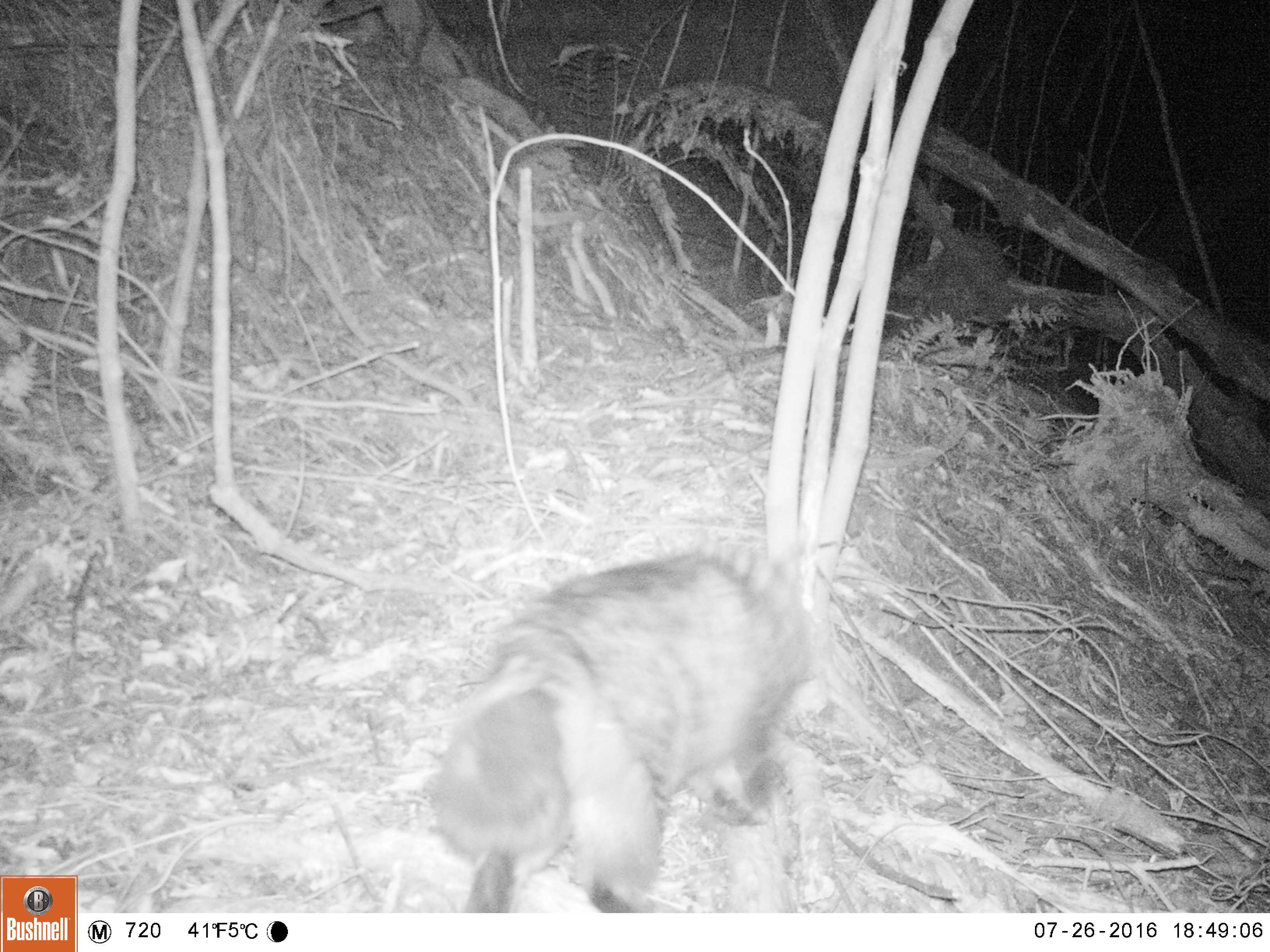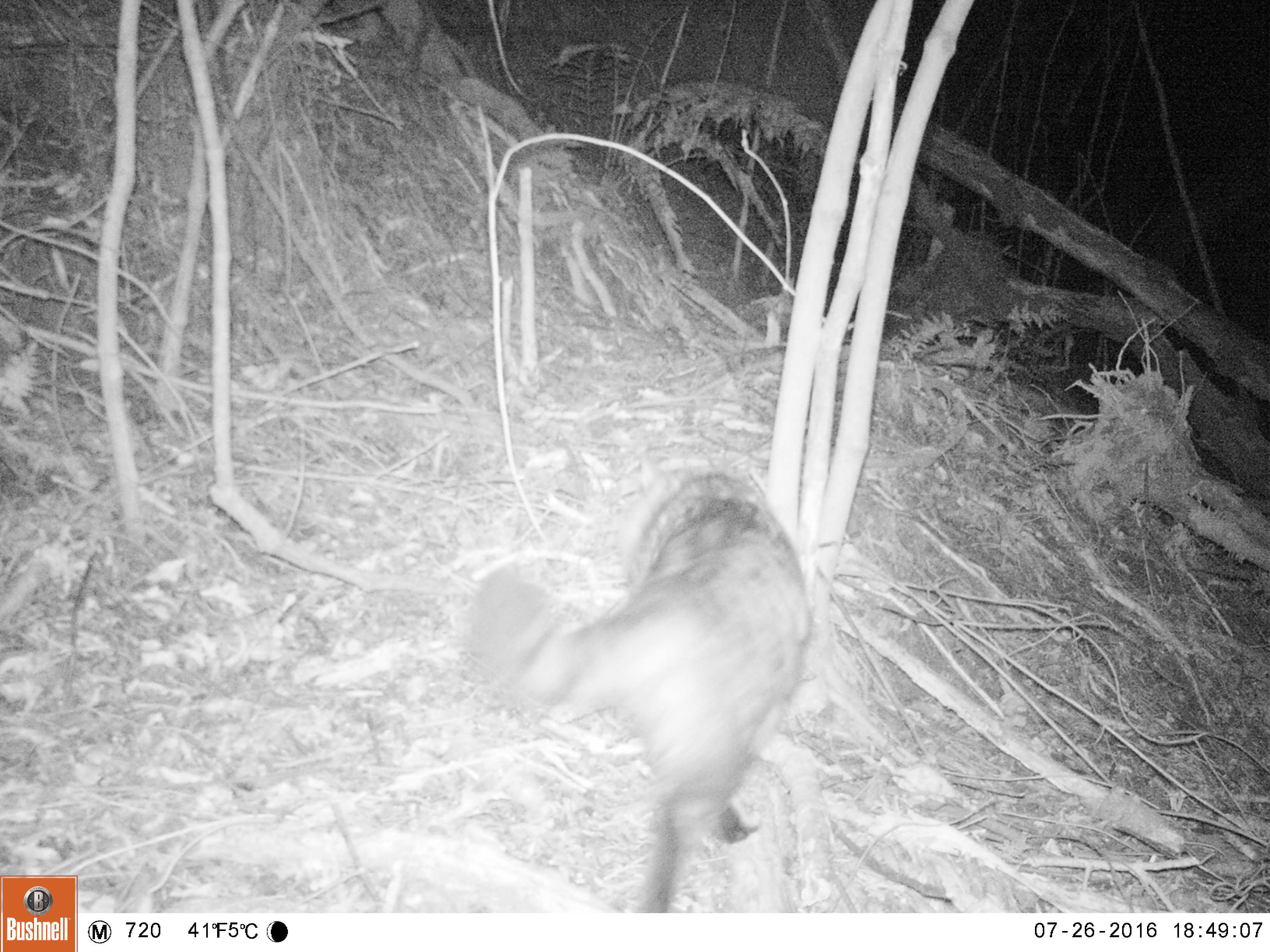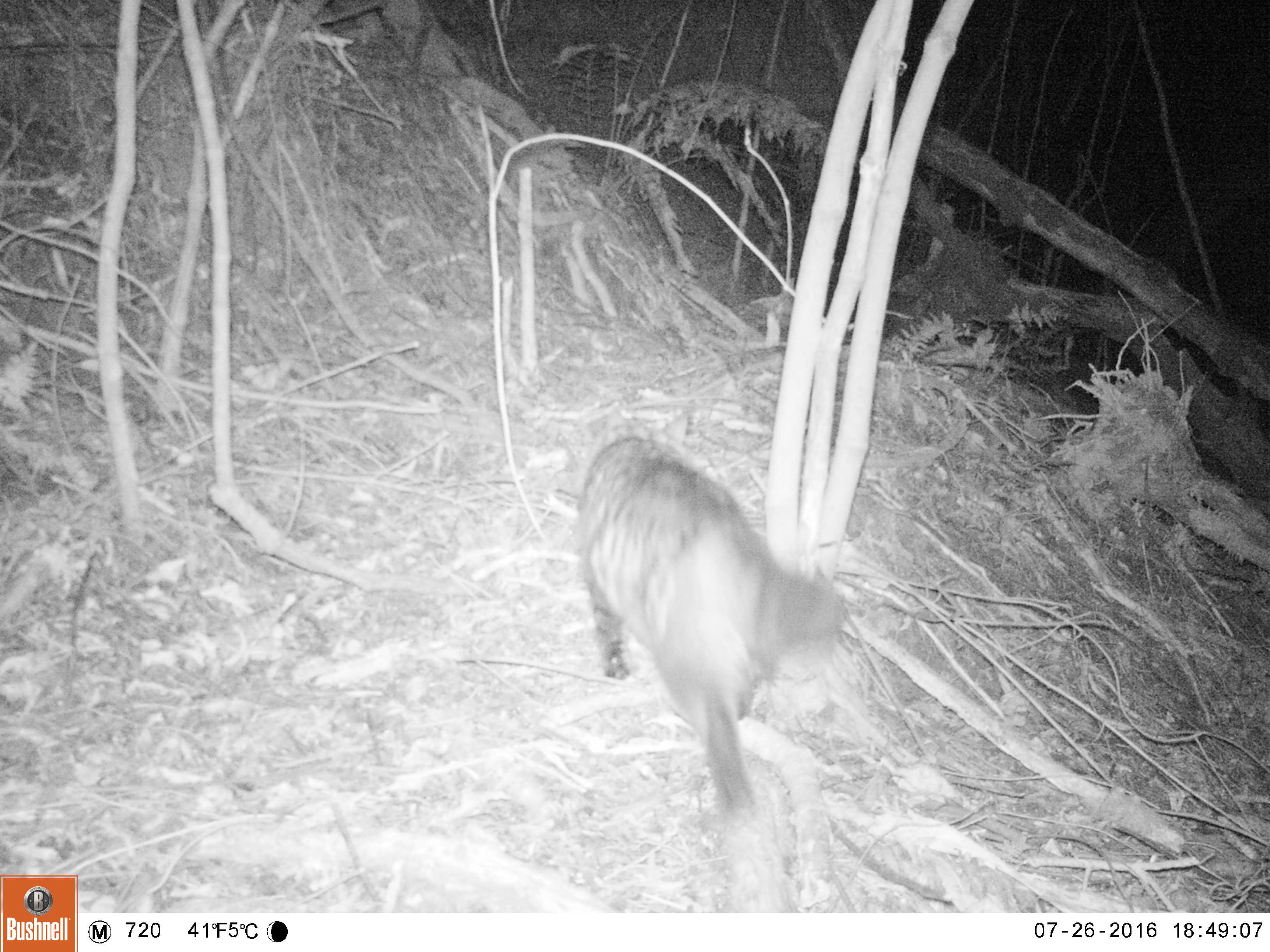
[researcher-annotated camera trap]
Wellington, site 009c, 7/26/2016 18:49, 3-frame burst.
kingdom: Animalia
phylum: Chordata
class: Mammalia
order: Carnivora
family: Felidae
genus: Felis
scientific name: Felis catus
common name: cat